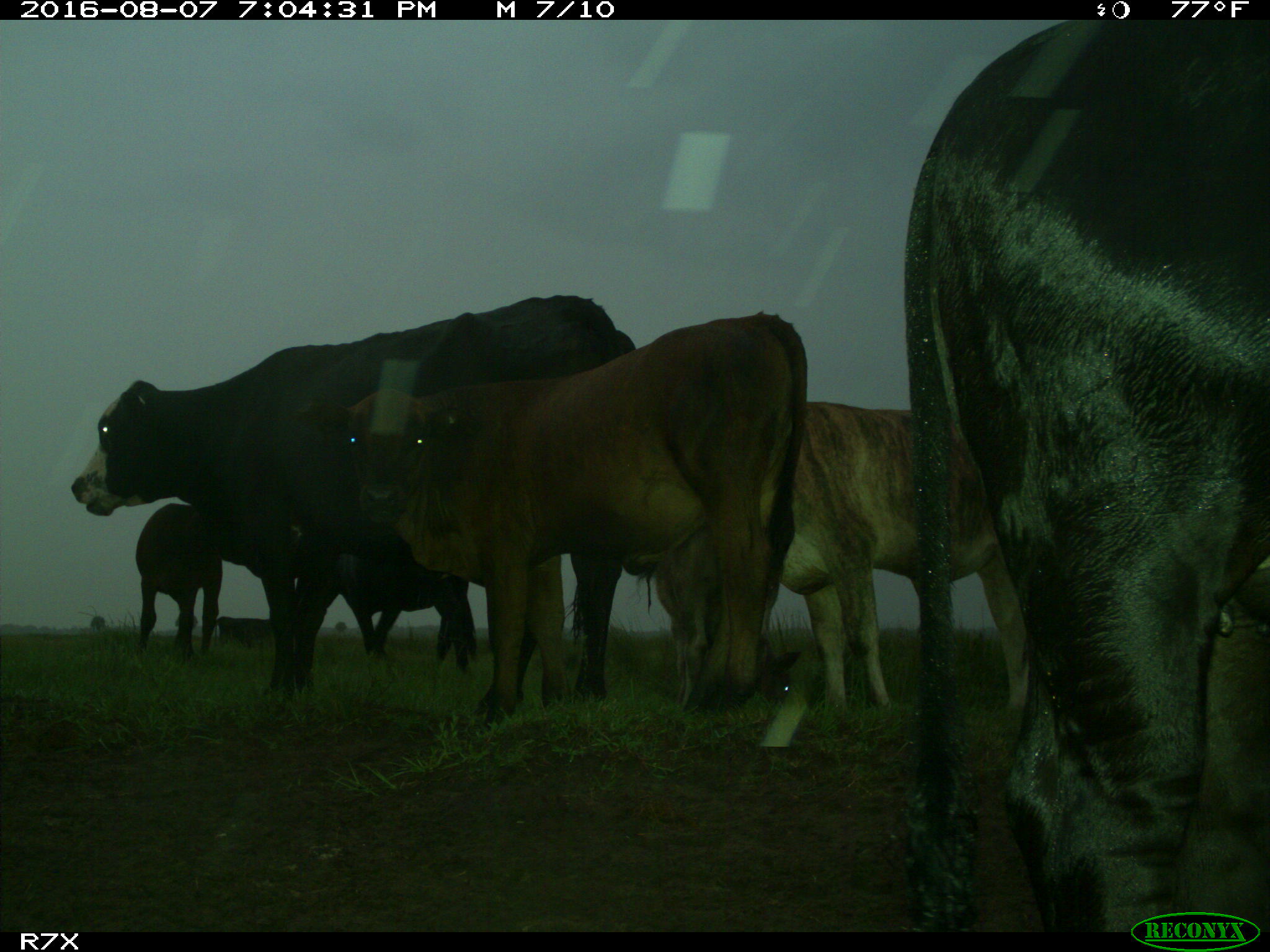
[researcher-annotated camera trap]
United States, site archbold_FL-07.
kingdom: Animalia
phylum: Chordata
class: Mammalia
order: Artiodactyla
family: Bovidae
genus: Bos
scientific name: Bos taurus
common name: domestic cow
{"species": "Bos taurus (domestic cow)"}